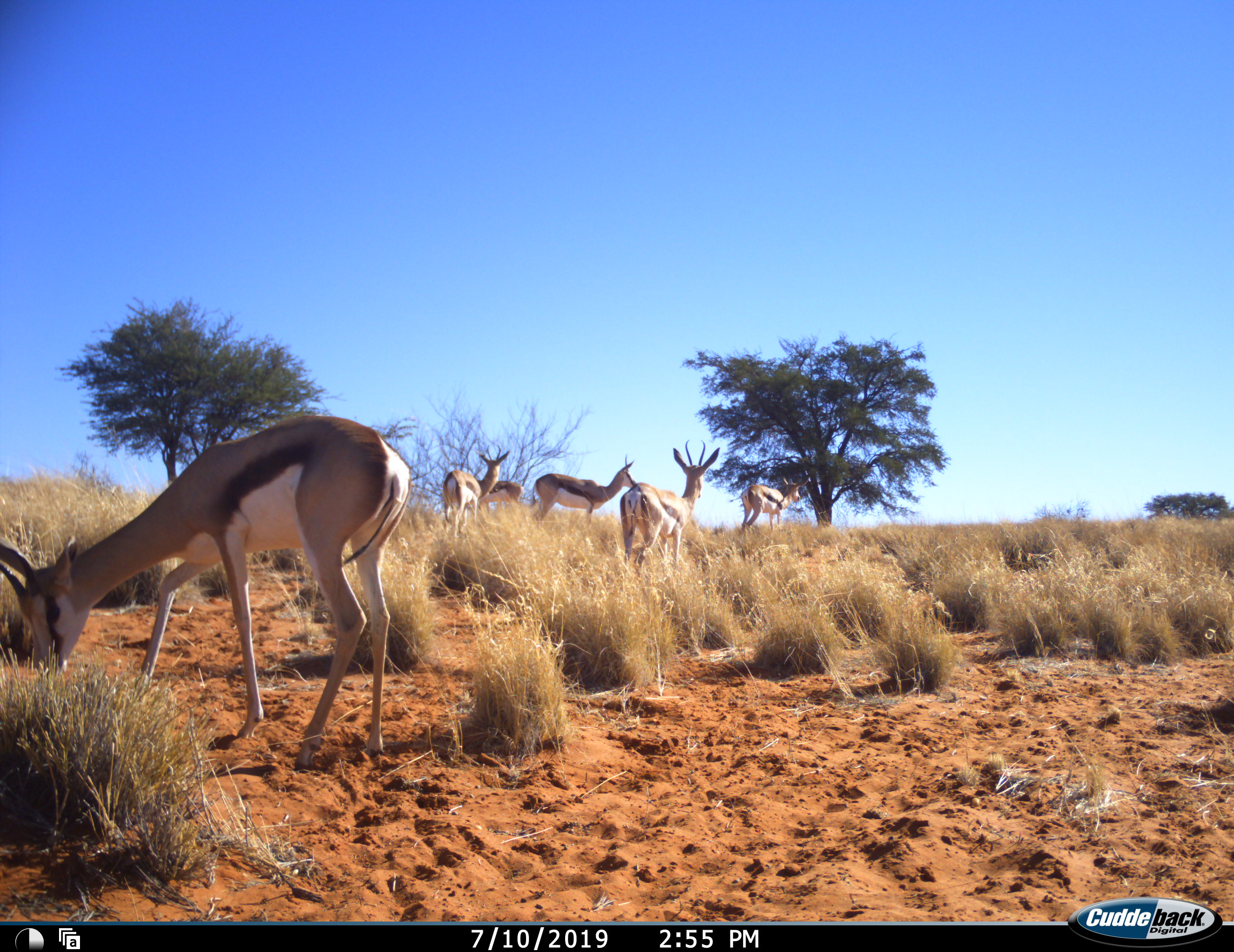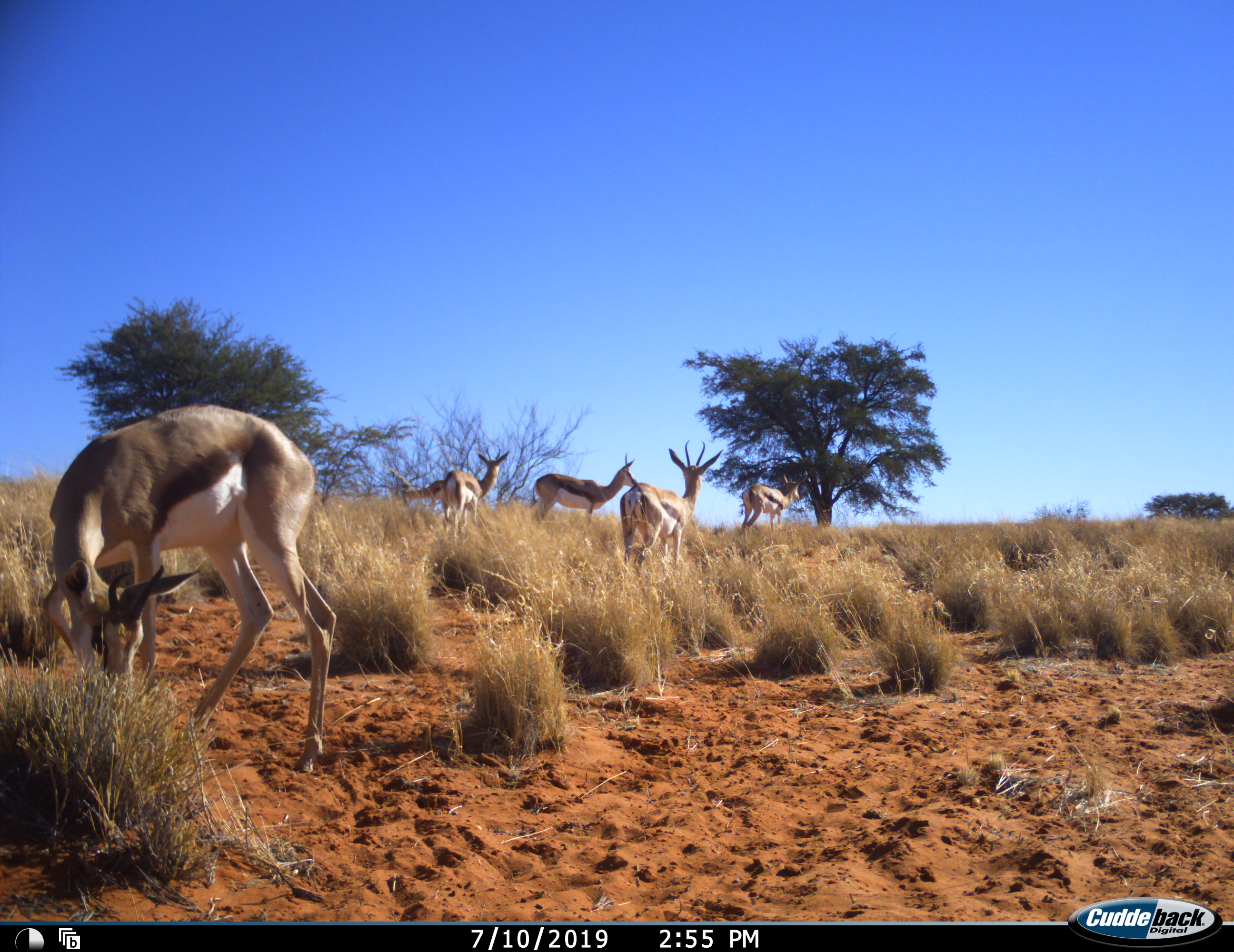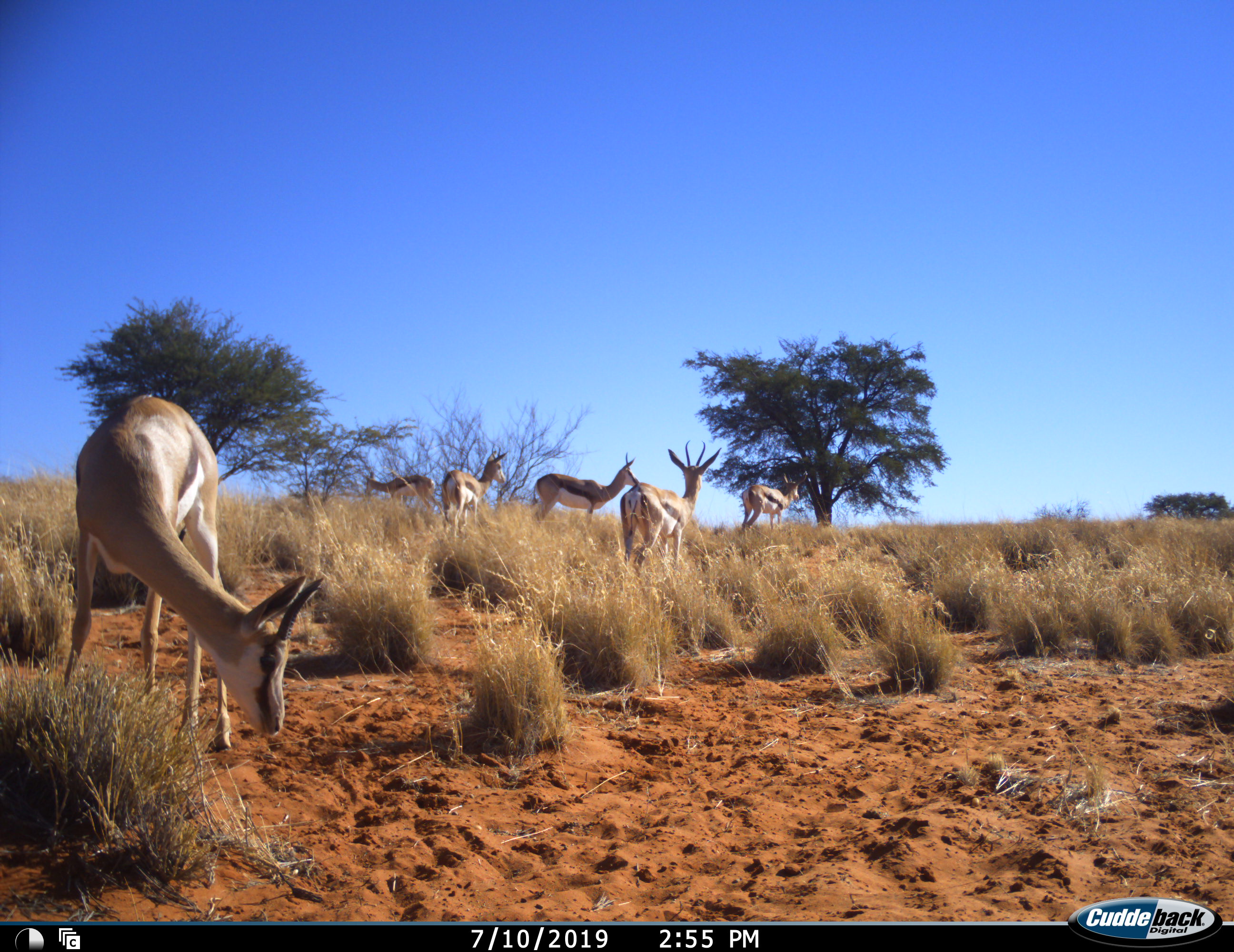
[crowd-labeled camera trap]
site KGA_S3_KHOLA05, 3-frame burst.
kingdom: Animalia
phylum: Chordata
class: Mammalia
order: Artiodactyla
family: Bovidae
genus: Antidorcas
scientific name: Antidorcas marsupialis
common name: springbok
Springbok (Antidorcas marsupialis), count 6. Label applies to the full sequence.